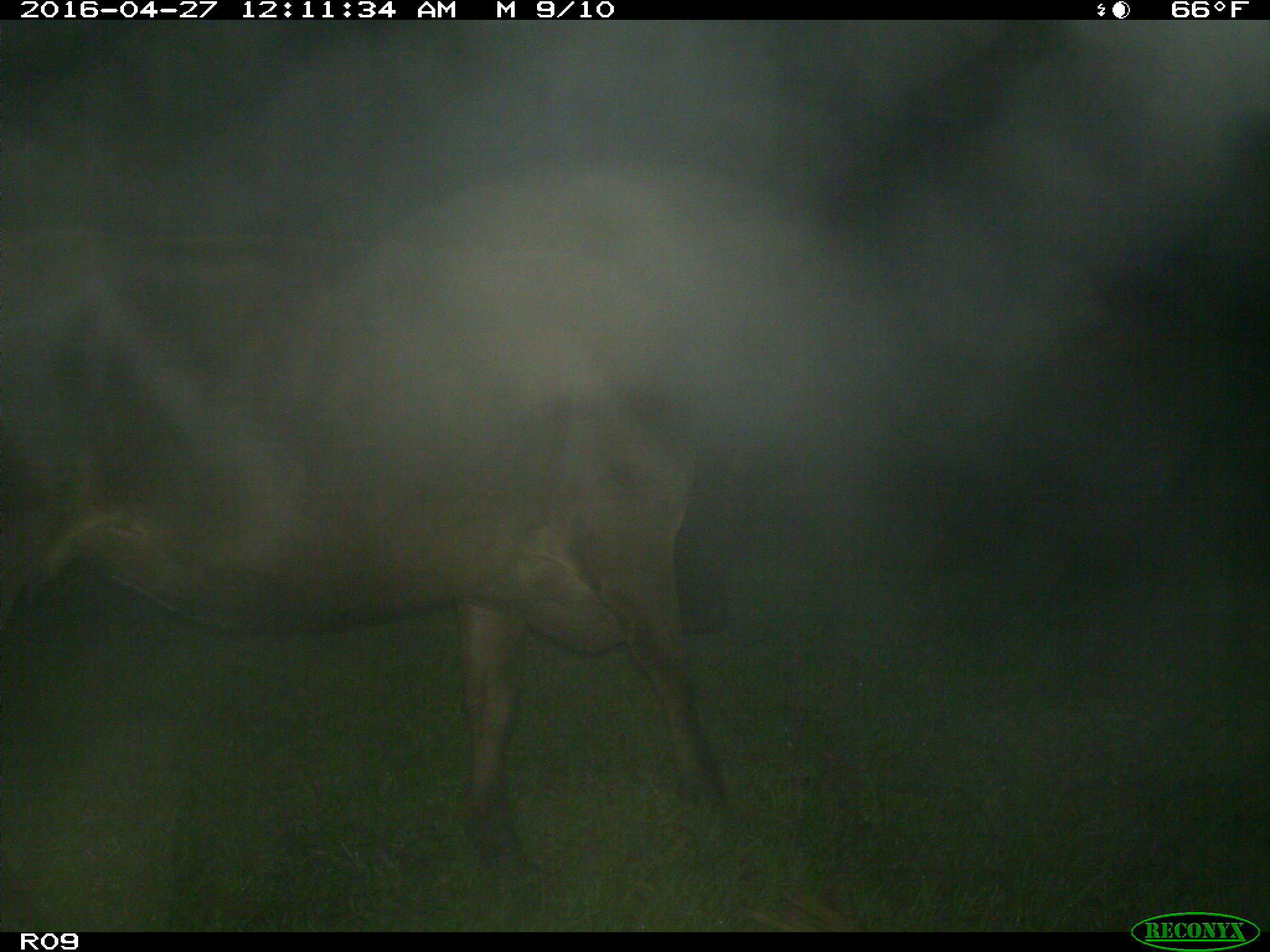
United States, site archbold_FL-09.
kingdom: Animalia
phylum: Chordata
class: Mammalia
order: Artiodactyla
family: Bovidae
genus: Bos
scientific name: Bos taurus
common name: domestic cow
Bos taurus (domestic cow).